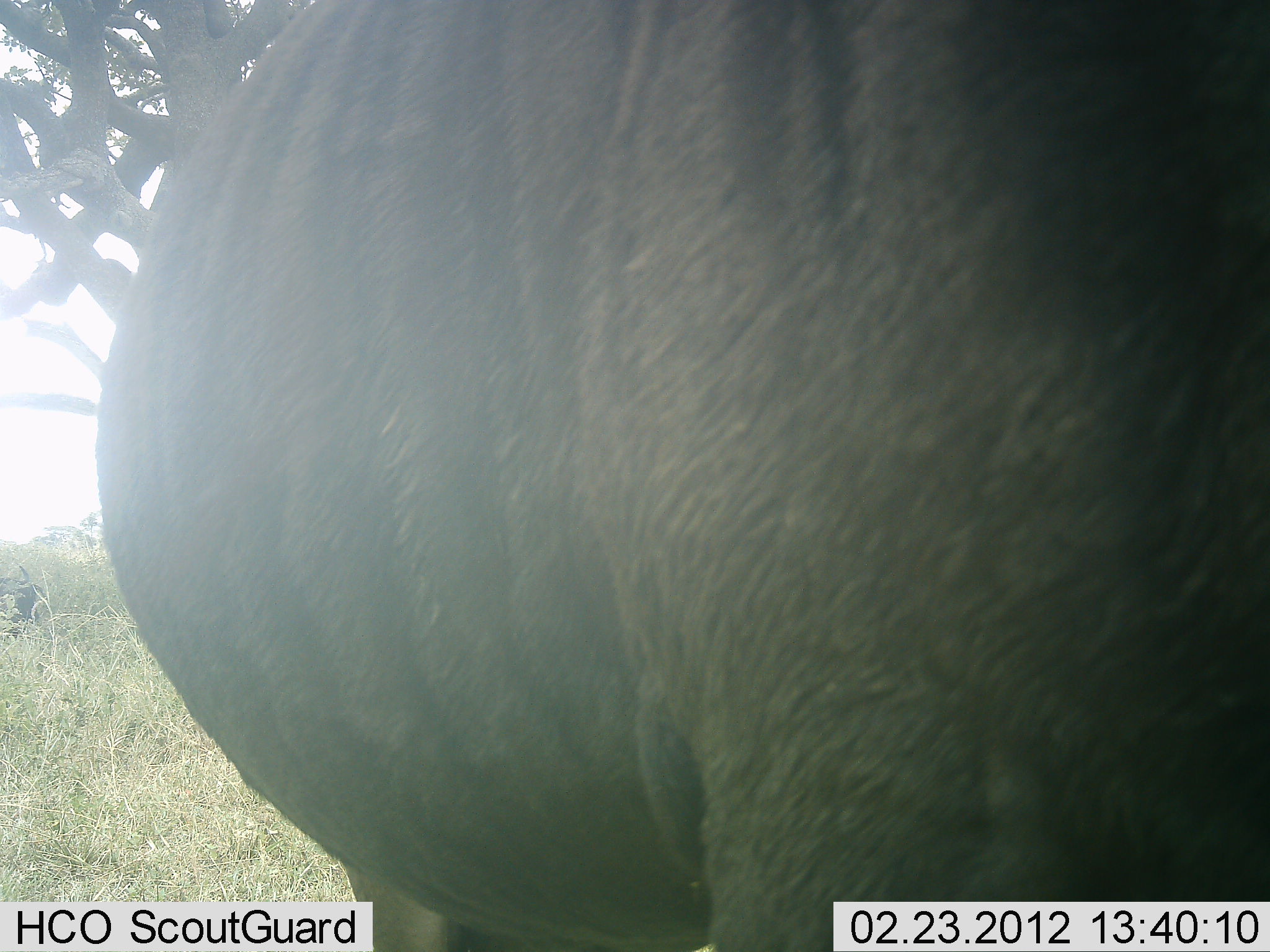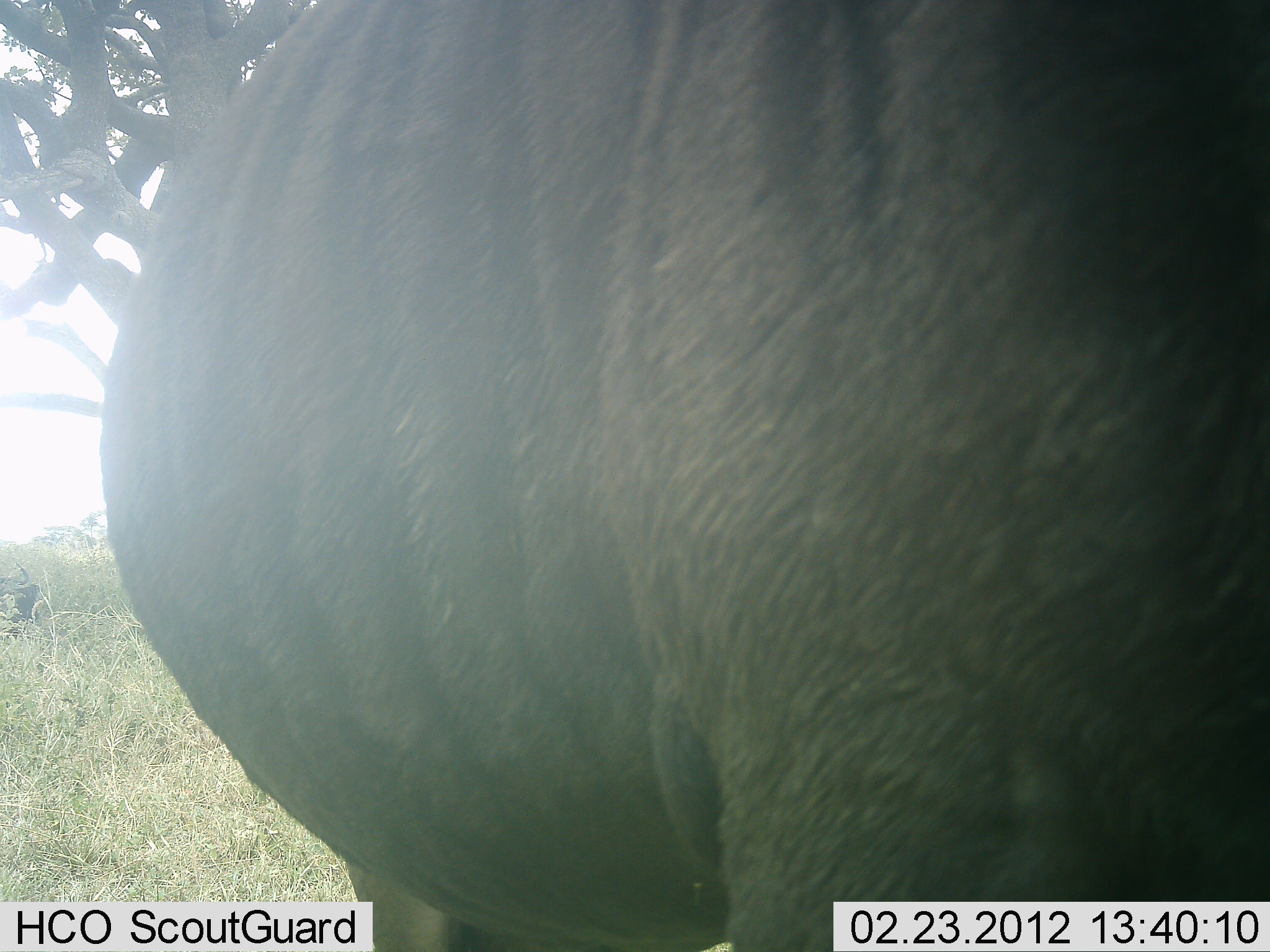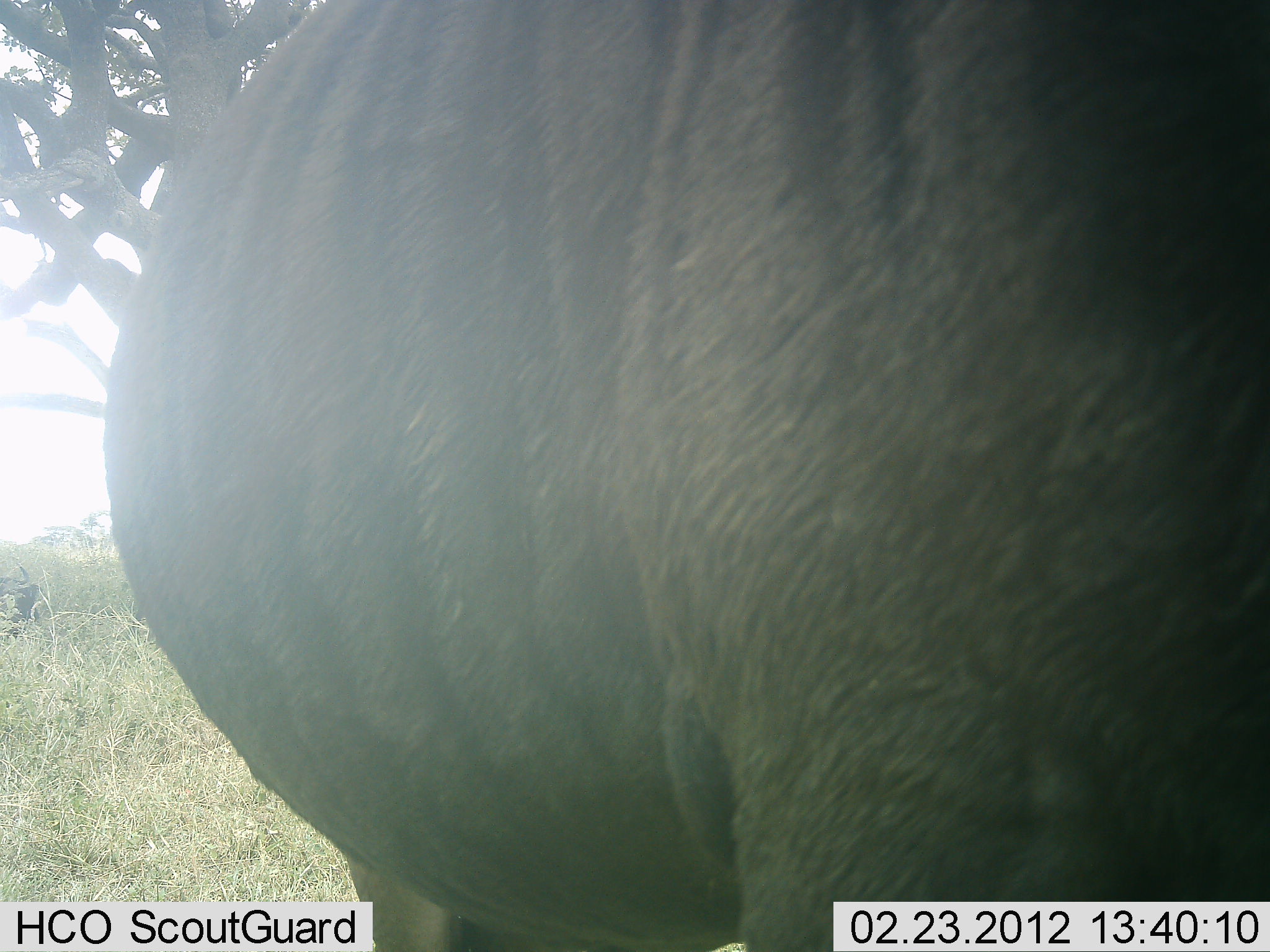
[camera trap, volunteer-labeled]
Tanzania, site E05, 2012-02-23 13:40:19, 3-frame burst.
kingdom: Animalia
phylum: Chordata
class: Mammalia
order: Artiodactyla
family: Bovidae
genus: Connochaetes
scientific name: Connochaetes taurinus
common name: blue wildebeest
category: wildebeest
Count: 1.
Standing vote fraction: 100%.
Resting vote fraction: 7%.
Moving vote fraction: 7%.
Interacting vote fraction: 0%.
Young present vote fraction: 0%.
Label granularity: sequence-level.